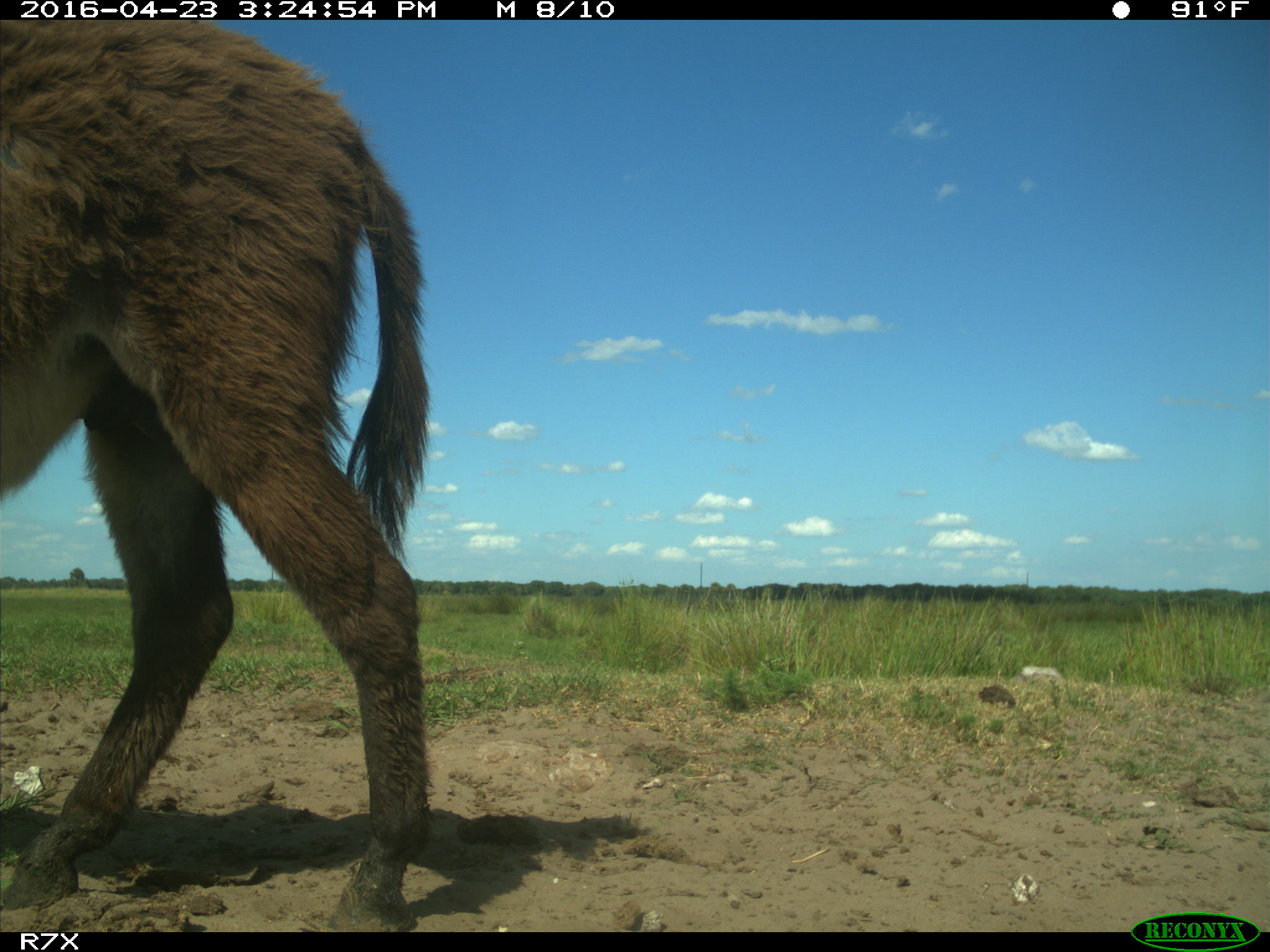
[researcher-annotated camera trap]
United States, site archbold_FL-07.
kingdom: Animalia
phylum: Chordata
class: Mammalia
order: Artiodactyla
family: Bovidae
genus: Bos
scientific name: Bos taurus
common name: domestic cow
Bos taurus (domestic cow).